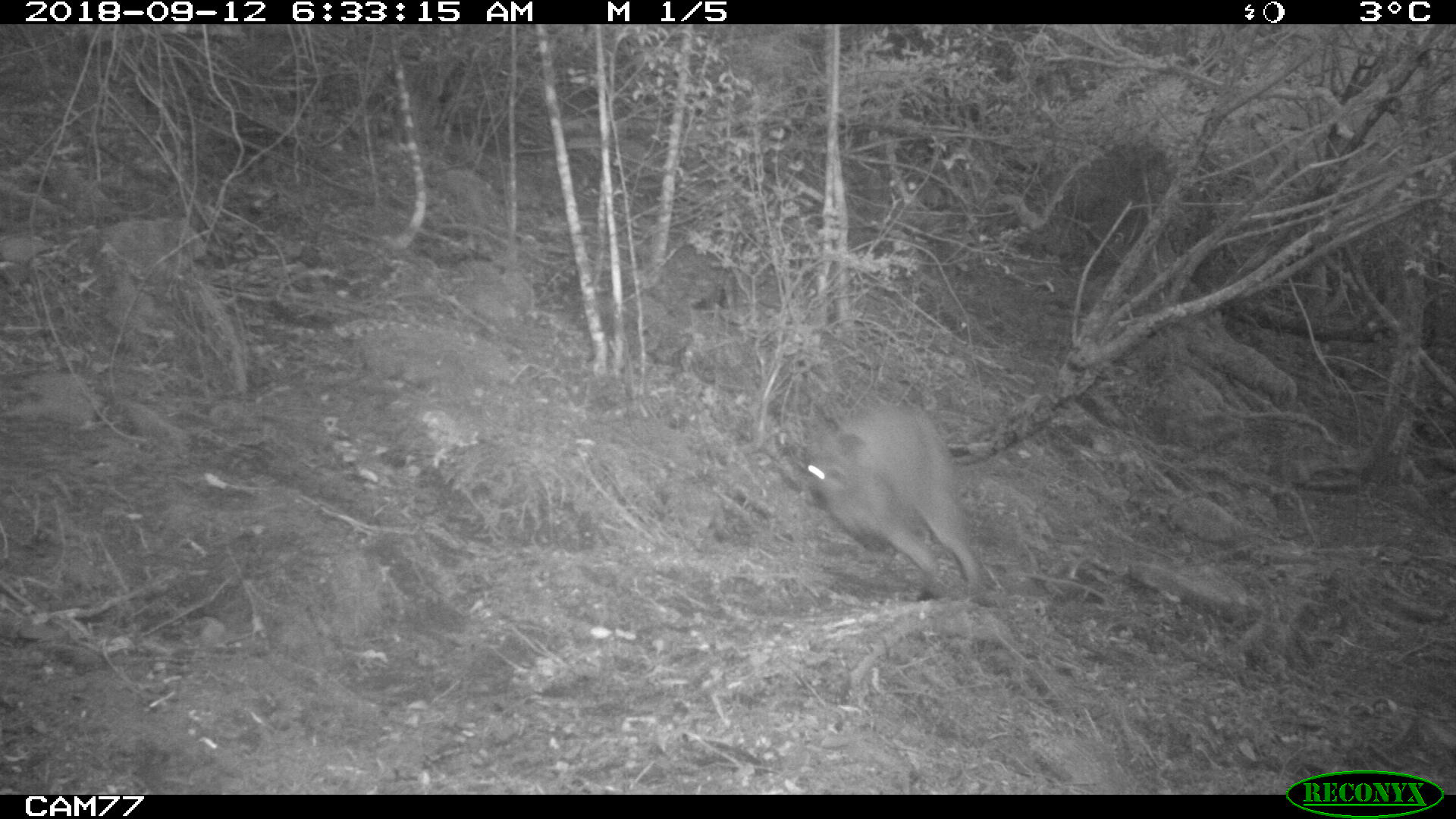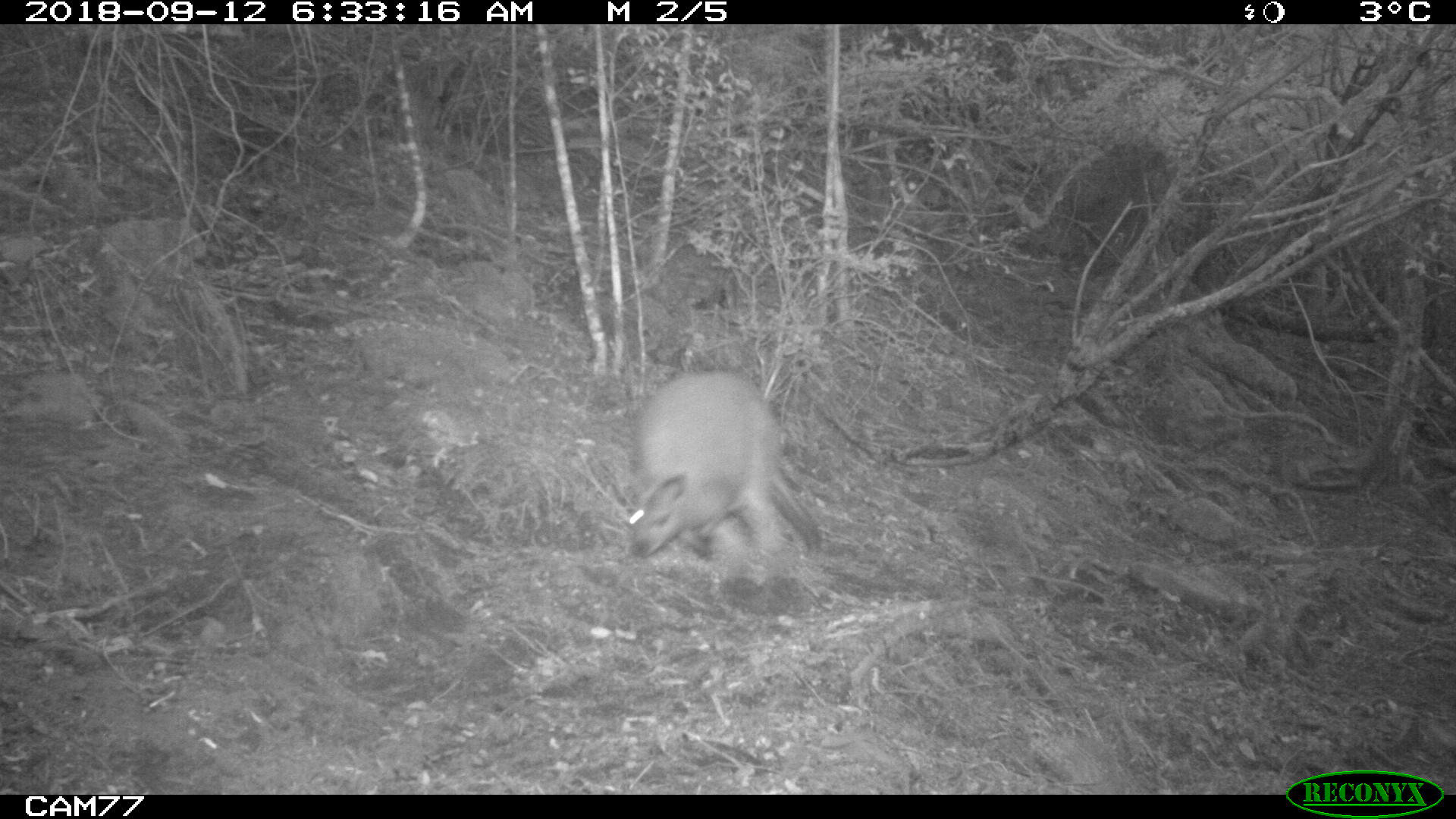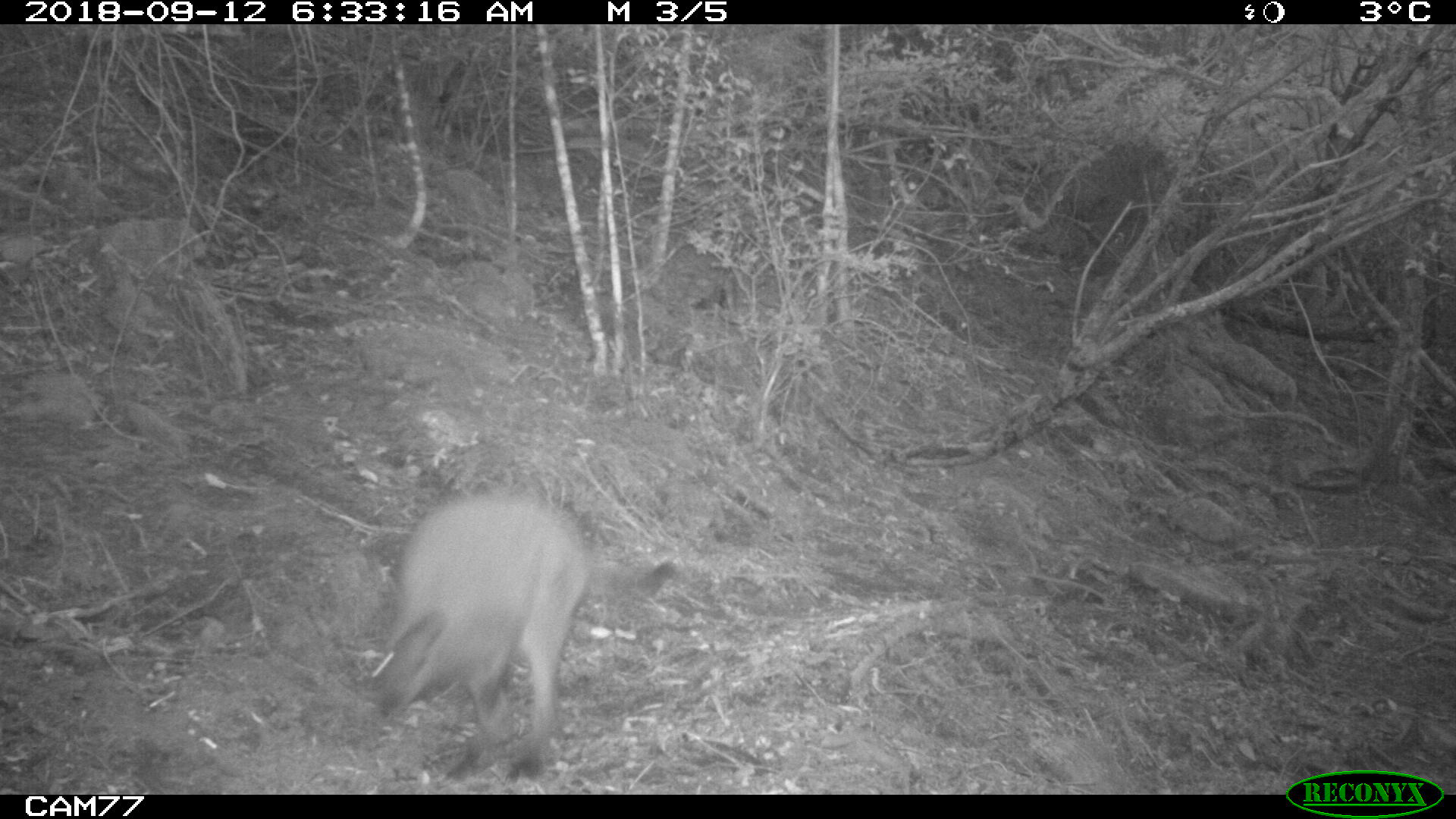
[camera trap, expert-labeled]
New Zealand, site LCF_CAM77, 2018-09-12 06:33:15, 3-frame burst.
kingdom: Animalia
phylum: Chordata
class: Mammalia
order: Diprotodontia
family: Macropodidae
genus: Notamacropus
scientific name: Notamacropus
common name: wallaby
Wallaby (Notamacropus).